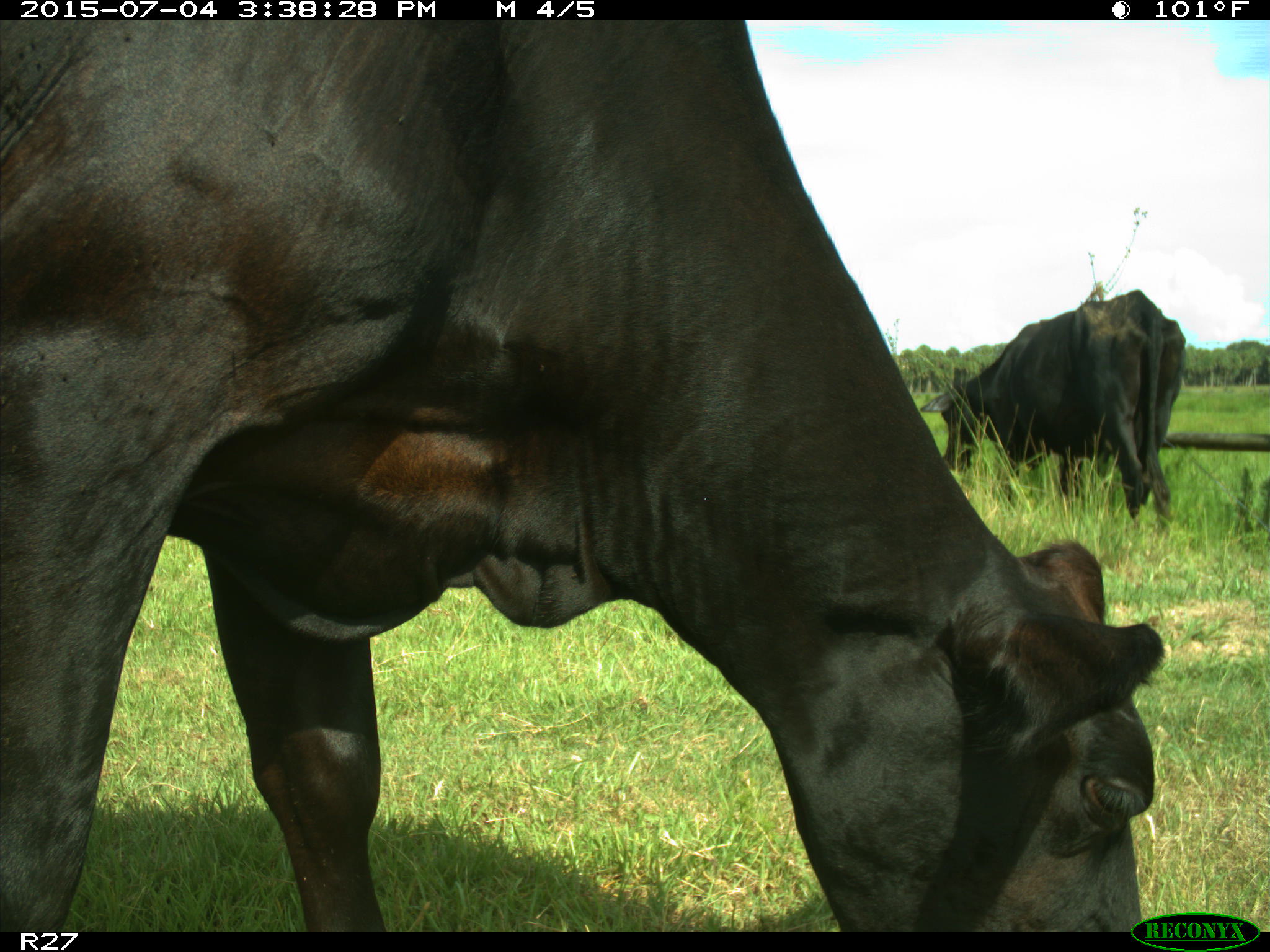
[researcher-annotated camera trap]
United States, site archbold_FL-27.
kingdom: Animalia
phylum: Chordata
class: Mammalia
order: Artiodactyla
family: Bovidae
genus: Bos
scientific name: Bos taurus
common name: domestic cow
Bos taurus (domestic cow).